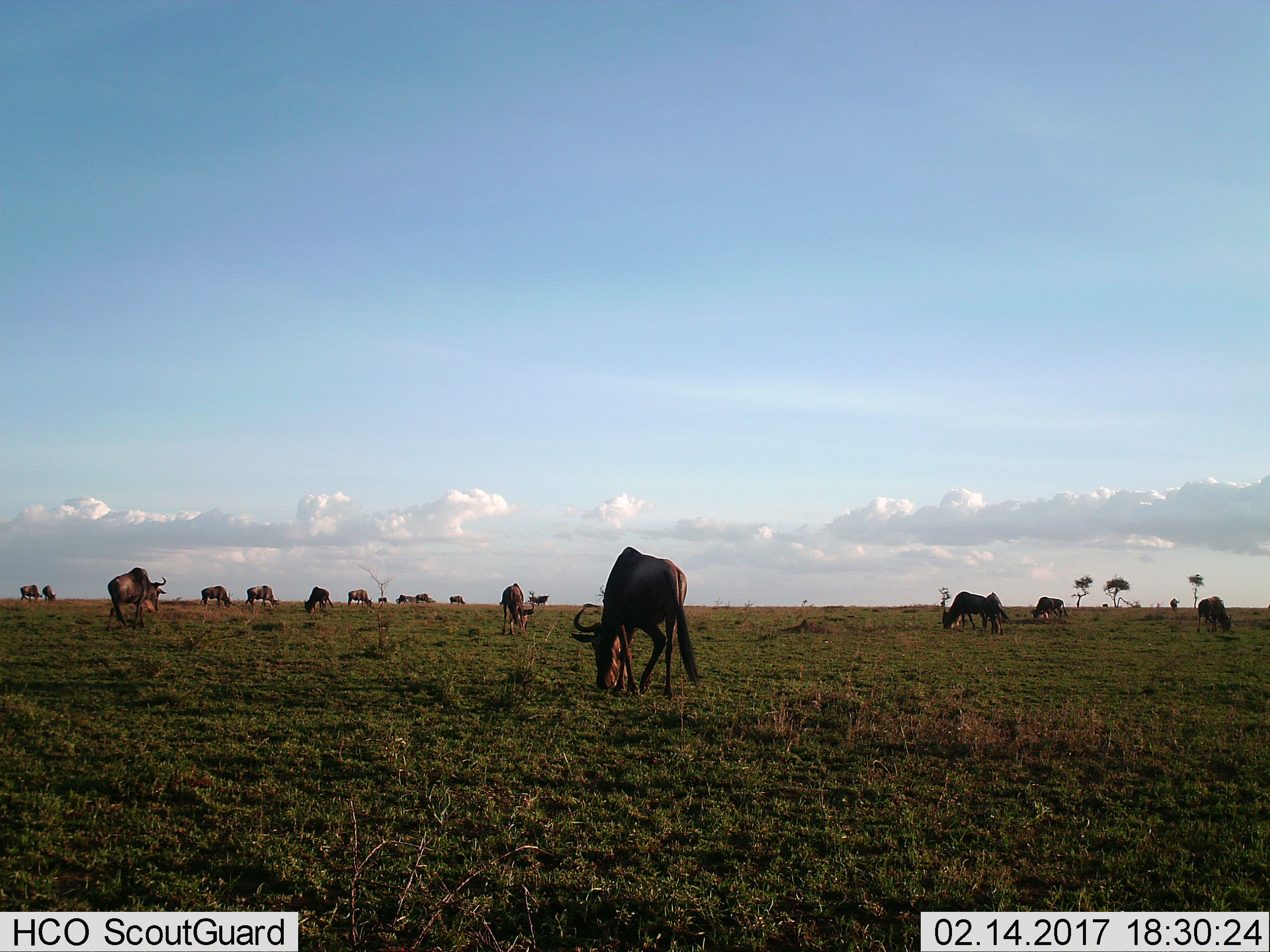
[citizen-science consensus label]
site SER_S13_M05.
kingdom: Animalia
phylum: Chordata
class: Mammalia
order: Artiodactyla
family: Bovidae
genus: Connochaetes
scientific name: Connochaetes taurinus taurinus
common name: blue wildebeest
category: wildebeestblue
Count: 11-50.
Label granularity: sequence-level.